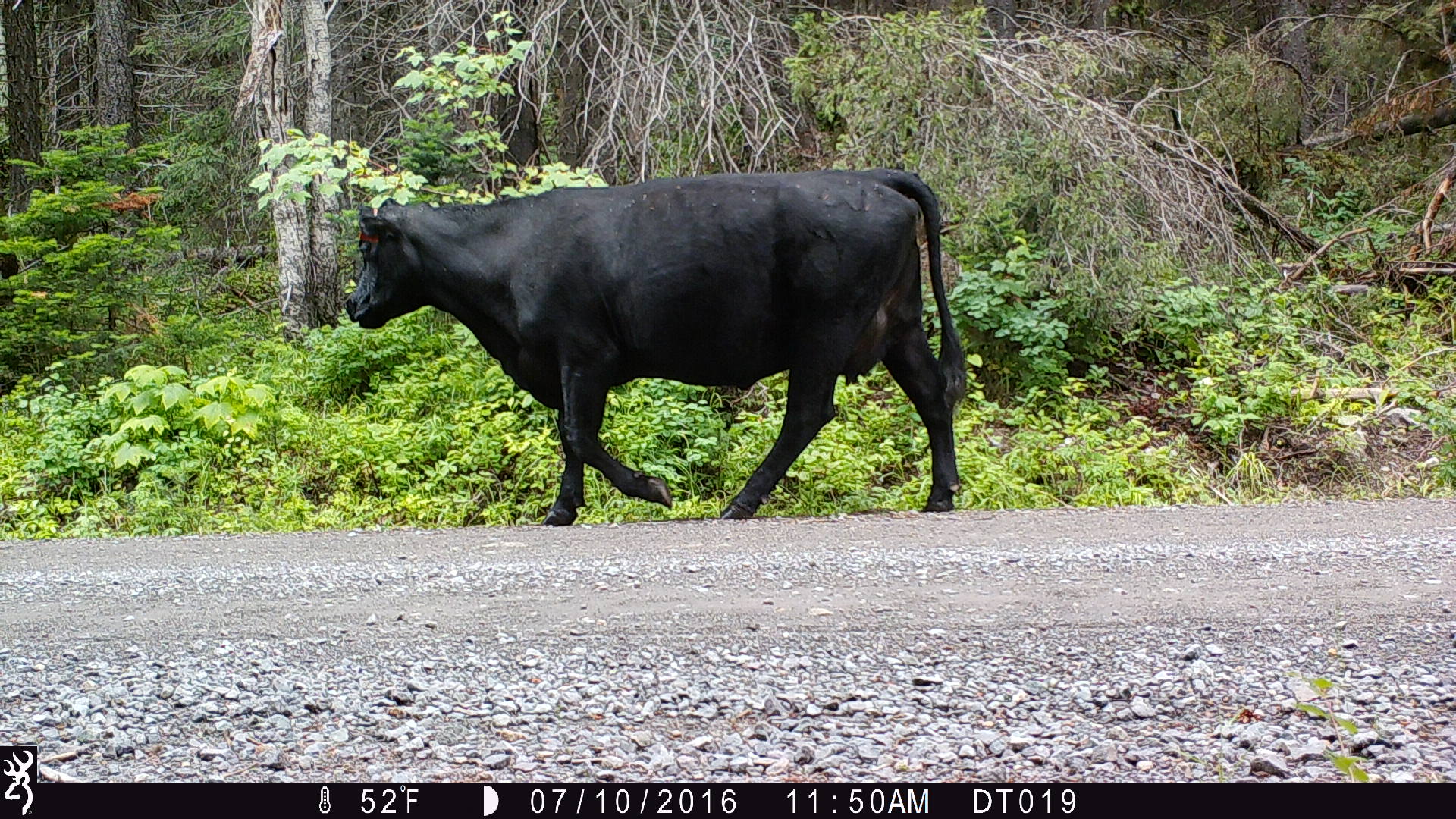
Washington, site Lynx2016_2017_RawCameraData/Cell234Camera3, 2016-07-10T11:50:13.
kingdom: Animalia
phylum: Chordata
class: Mammalia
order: Artiodactyla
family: Bovidae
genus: Bos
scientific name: Bos taurus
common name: domestic cattle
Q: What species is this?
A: Domestic cattle (Bos taurus).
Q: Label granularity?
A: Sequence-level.